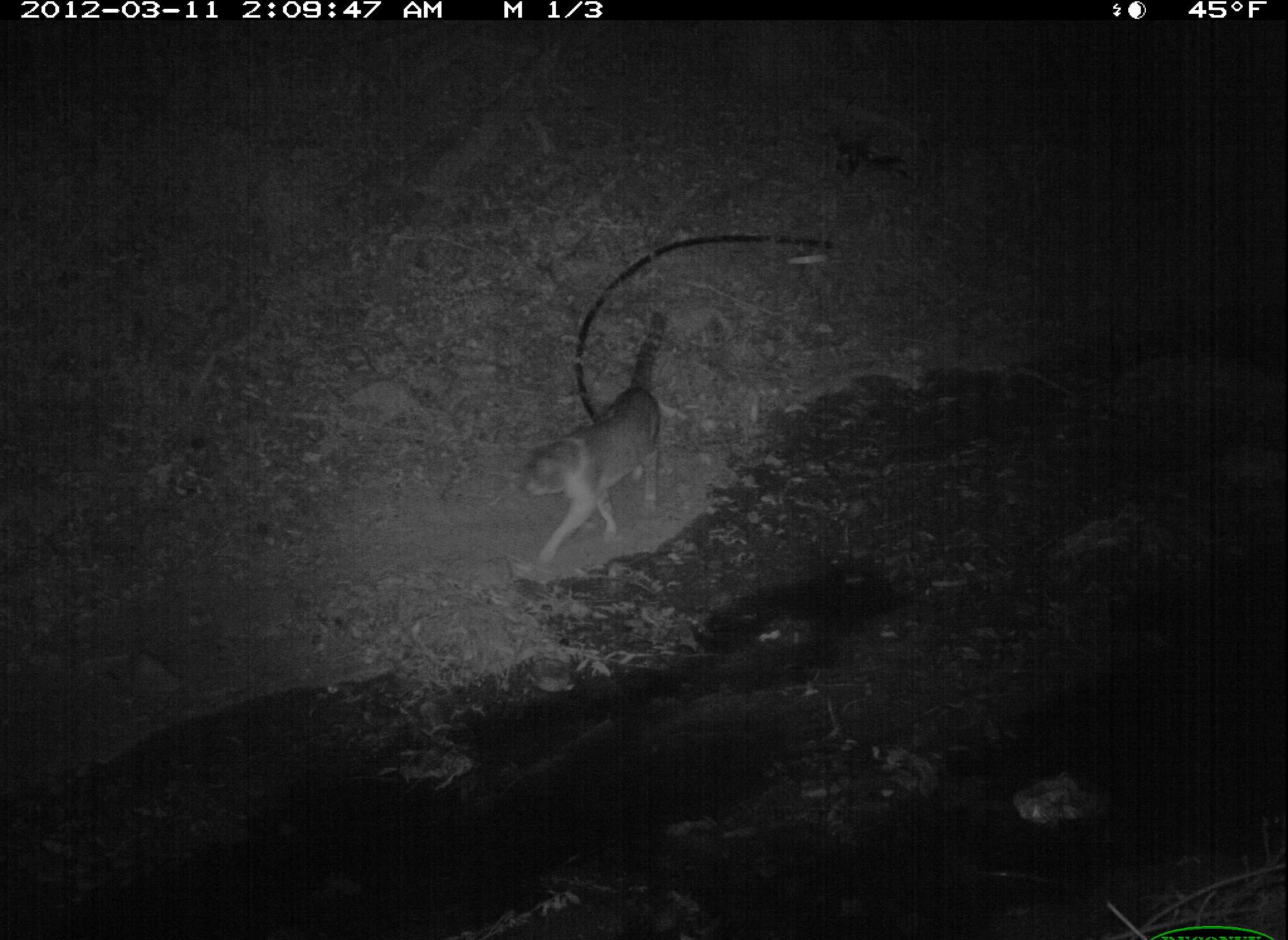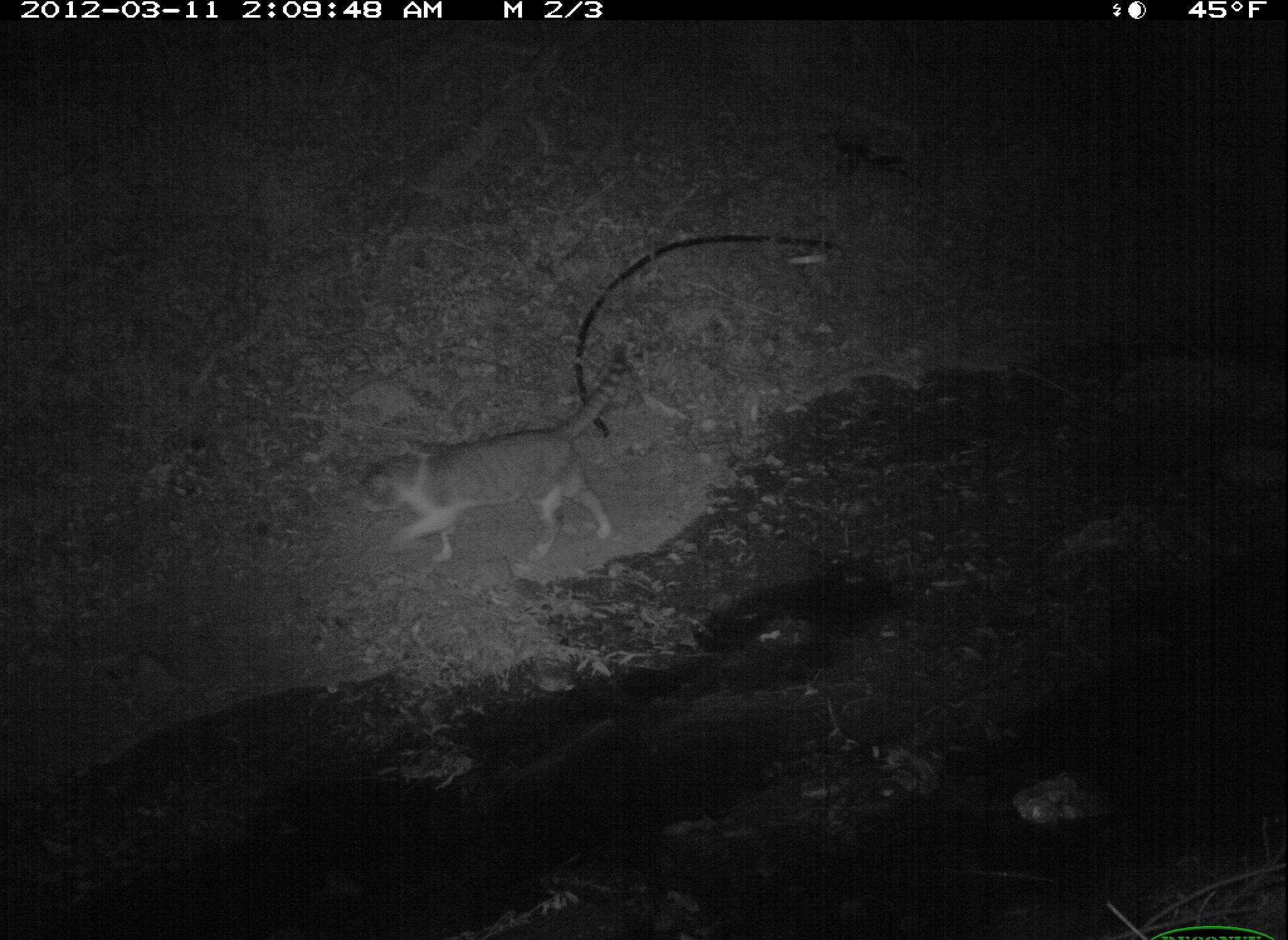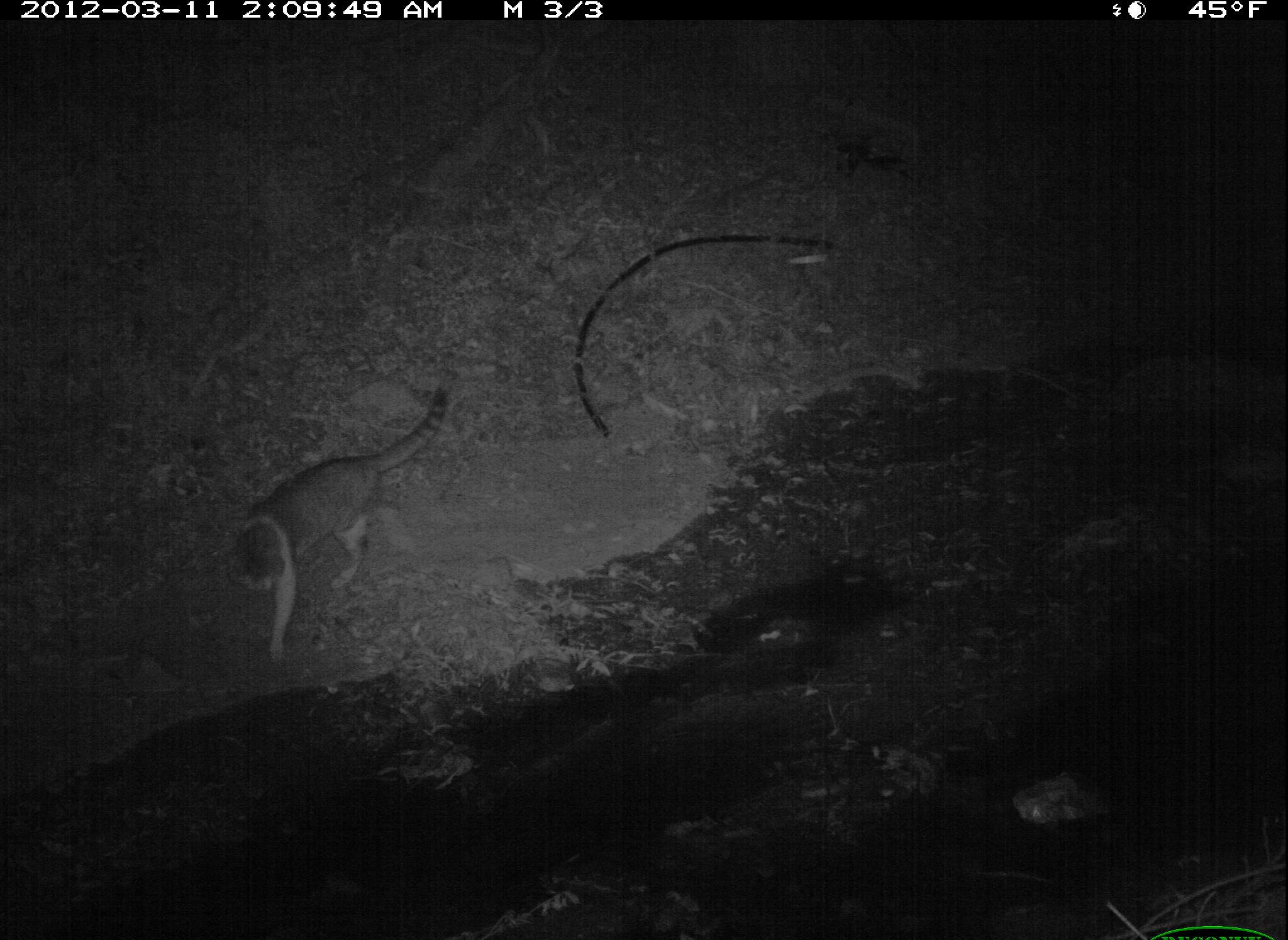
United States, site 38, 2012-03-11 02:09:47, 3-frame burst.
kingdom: Animalia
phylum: Chordata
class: Mammalia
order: Carnivora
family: Felidae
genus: Felis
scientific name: Felis catus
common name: cat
Cat (Felis catus).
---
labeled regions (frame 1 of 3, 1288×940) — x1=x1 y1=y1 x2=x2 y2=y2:
cat: x1=510 y1=300 x2=681 y2=585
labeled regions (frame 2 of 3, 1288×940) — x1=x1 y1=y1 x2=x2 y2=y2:
cat: x1=341 y1=343 x2=657 y2=583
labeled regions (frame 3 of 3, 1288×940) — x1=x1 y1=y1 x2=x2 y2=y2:
cat: x1=213 y1=364 x2=469 y2=678